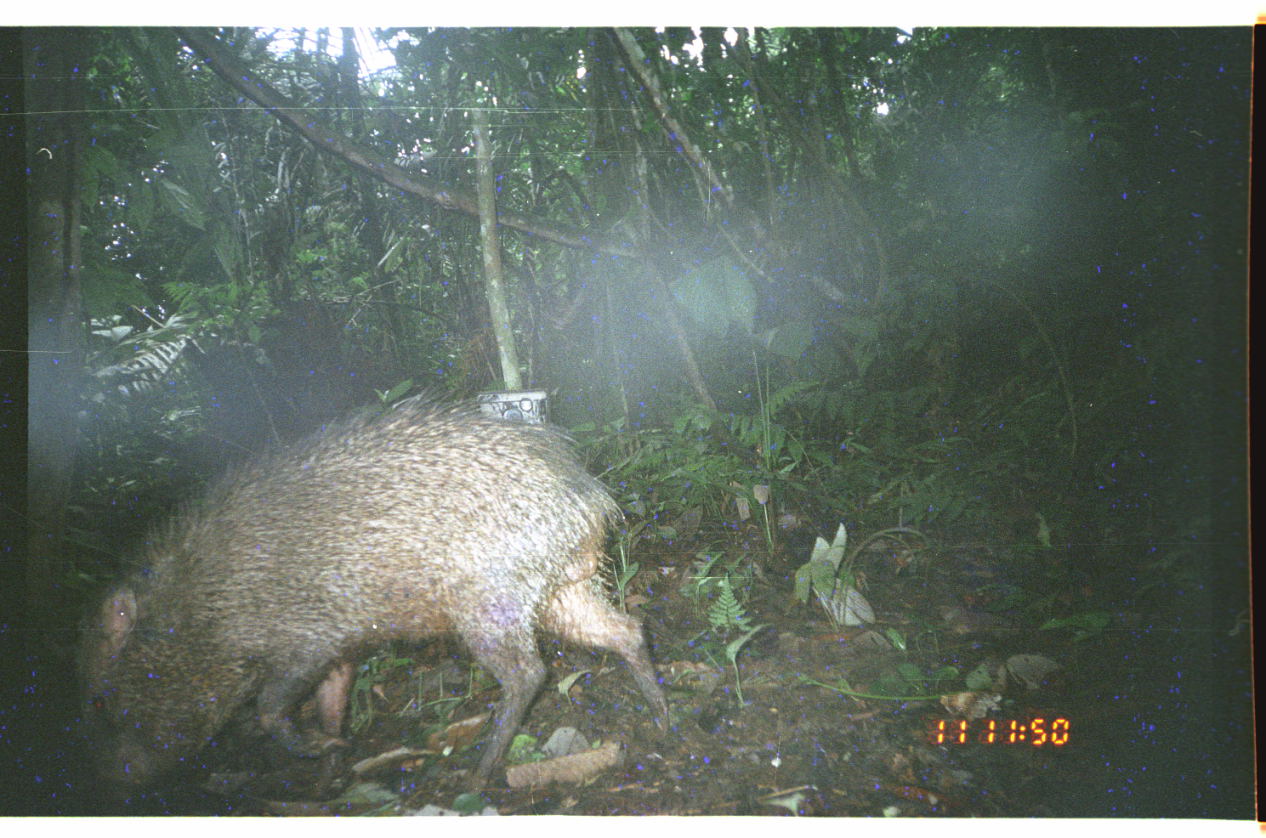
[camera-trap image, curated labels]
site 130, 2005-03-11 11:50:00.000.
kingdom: Animalia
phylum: Chordata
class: Mammalia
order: Artiodactyla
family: Tayassuidae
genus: Pecari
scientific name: Pecari tajacu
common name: collared peccary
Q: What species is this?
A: Pecari tajacu (collared peccary).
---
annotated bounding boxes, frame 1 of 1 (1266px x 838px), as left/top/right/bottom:
pecari tajacu: 58/385/676/817